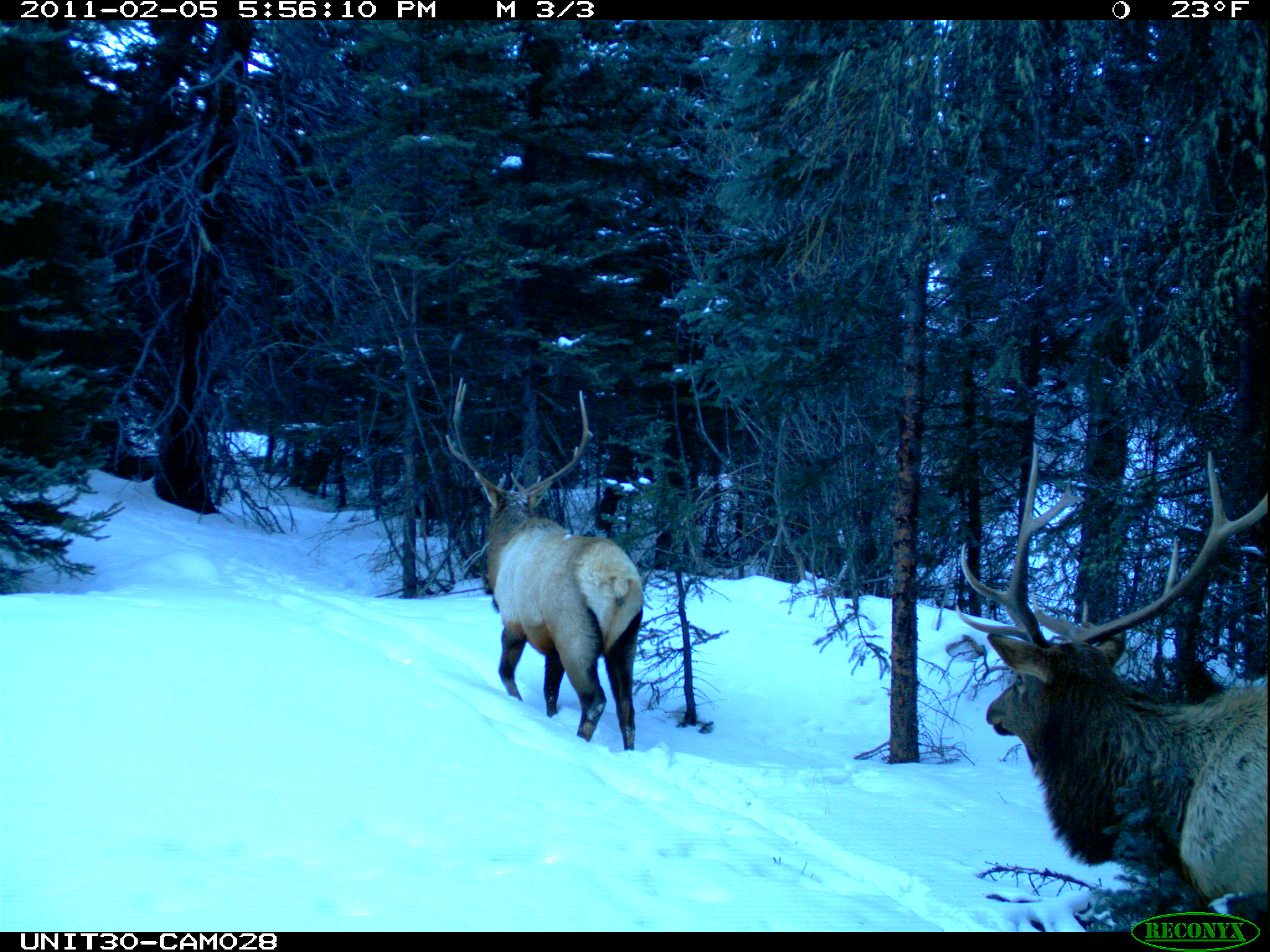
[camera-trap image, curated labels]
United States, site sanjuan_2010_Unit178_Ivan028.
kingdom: Animalia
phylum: Chordata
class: Mammalia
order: Artiodactyla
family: Cervidae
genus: Cervus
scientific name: Cervus elaphus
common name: red deer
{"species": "Cervus elaphus (red deer)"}